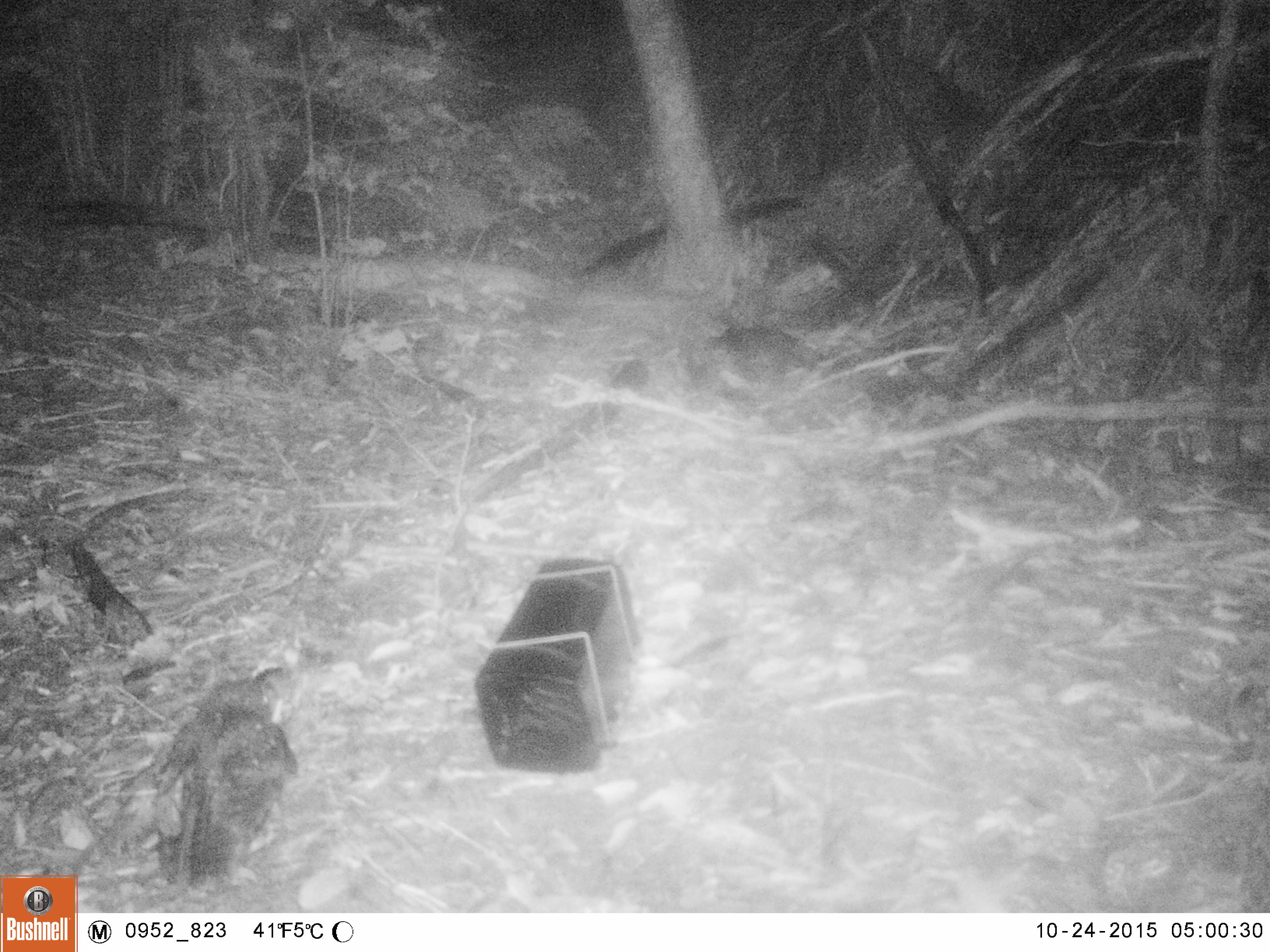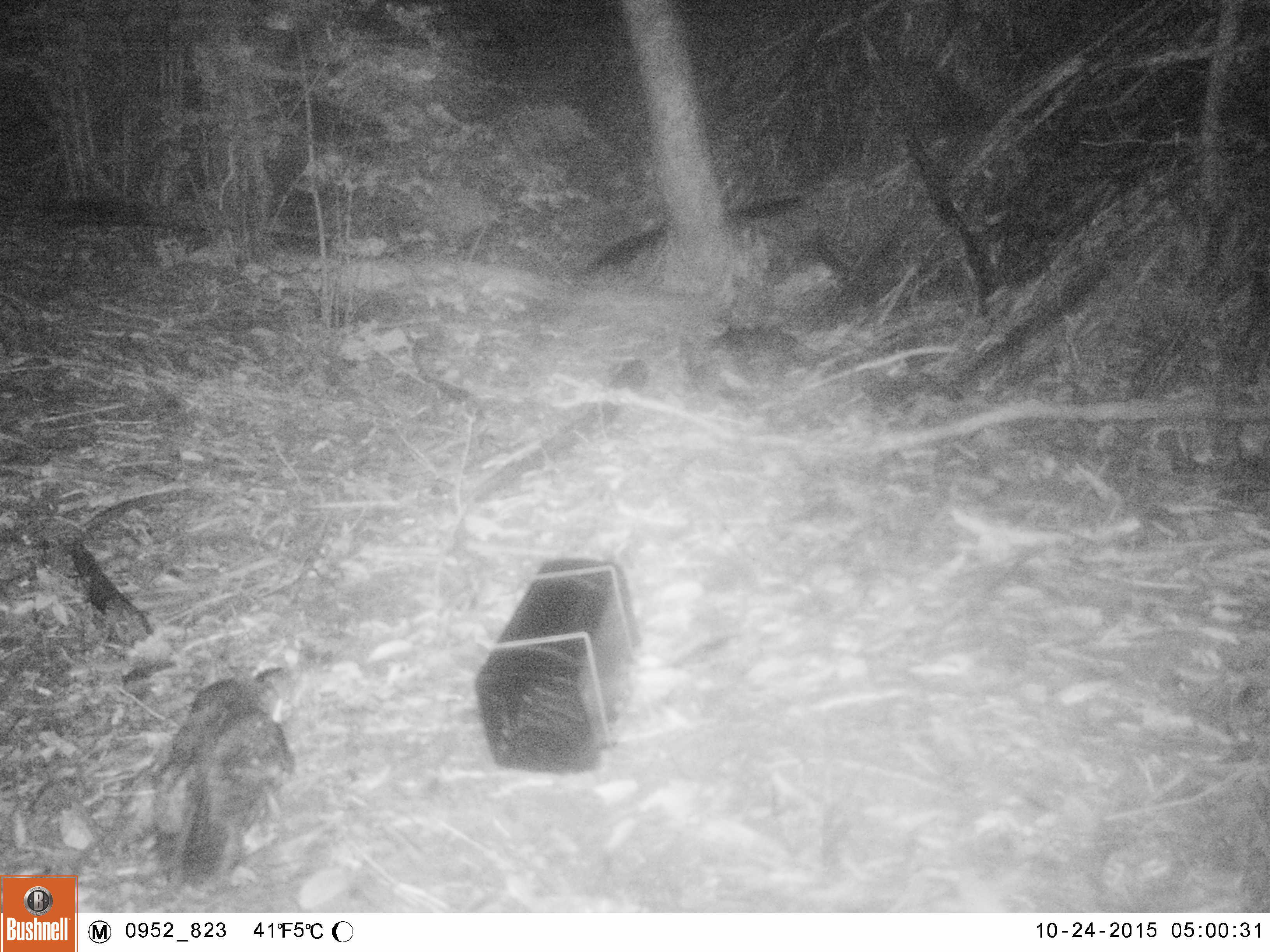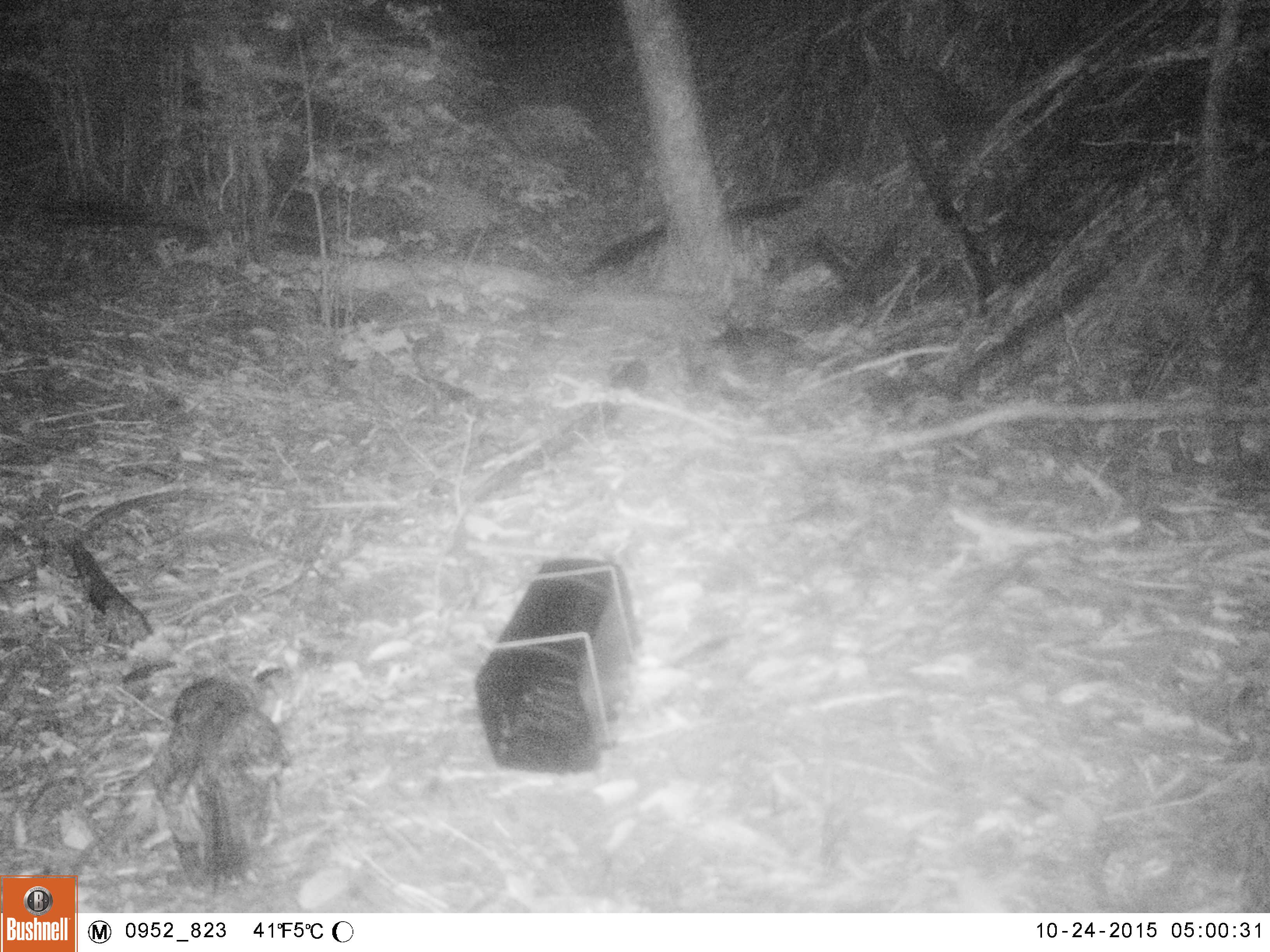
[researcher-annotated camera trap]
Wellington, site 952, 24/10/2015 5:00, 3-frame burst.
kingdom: Animalia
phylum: Chordata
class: Aves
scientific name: Aves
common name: bird